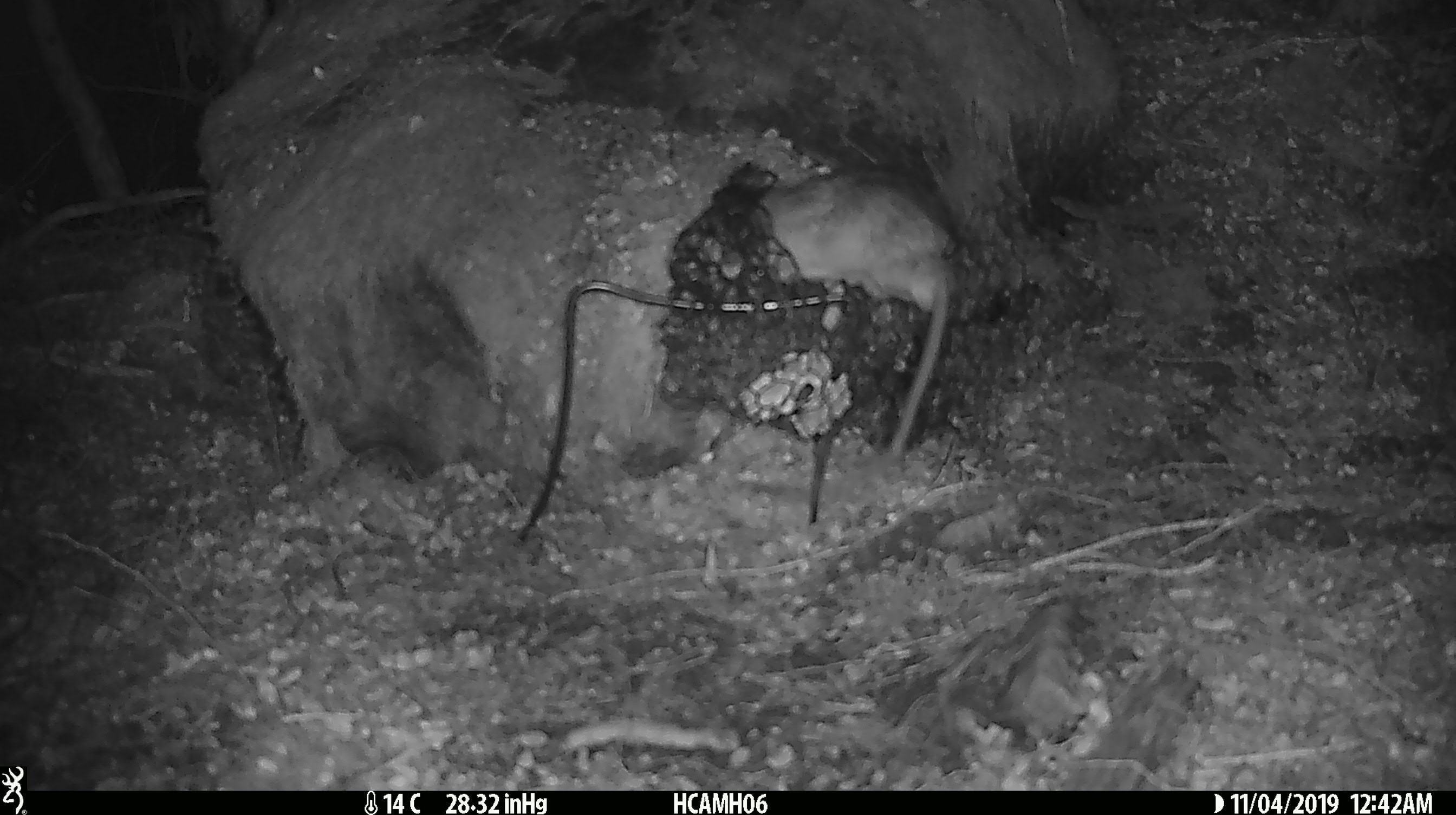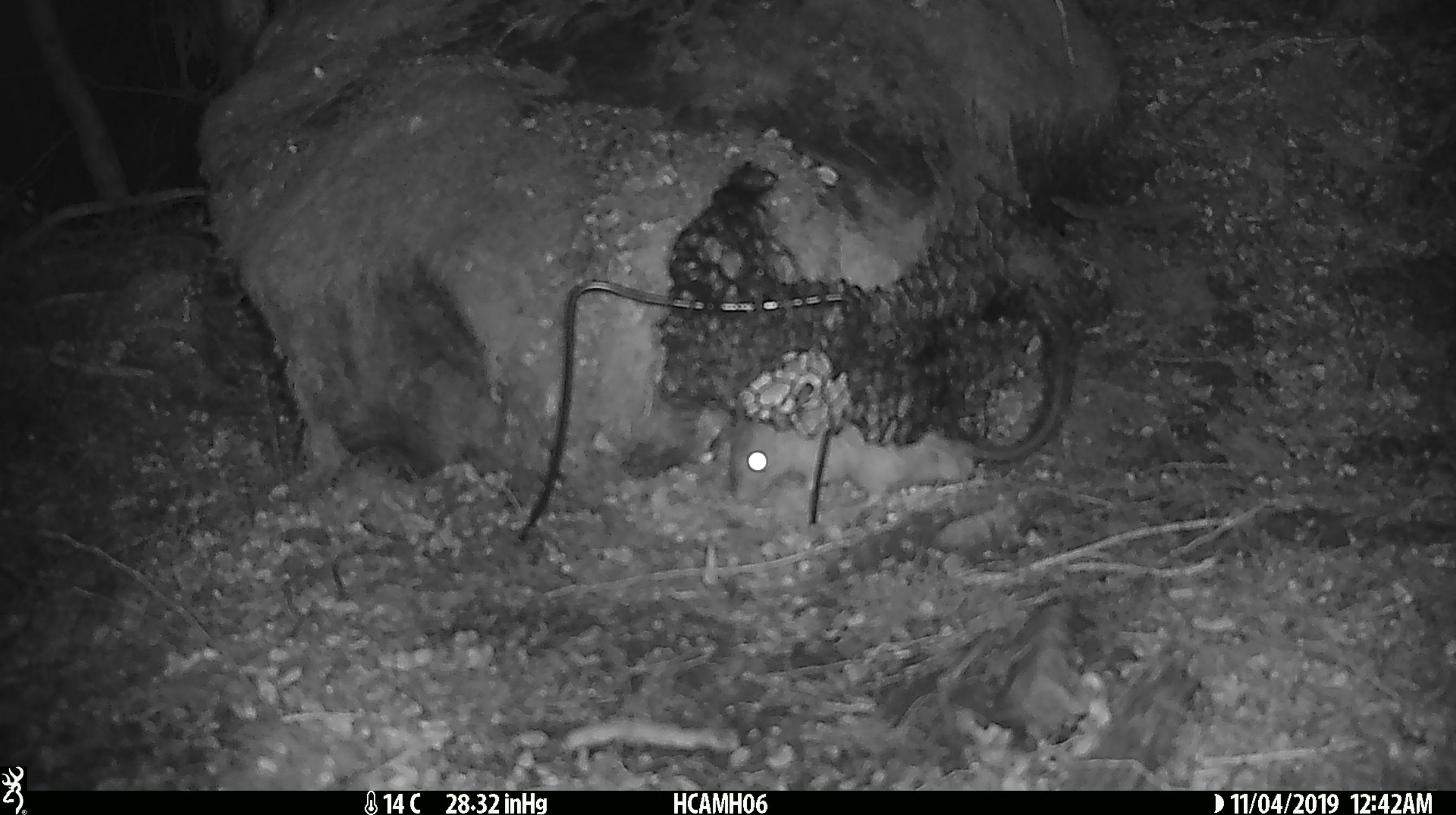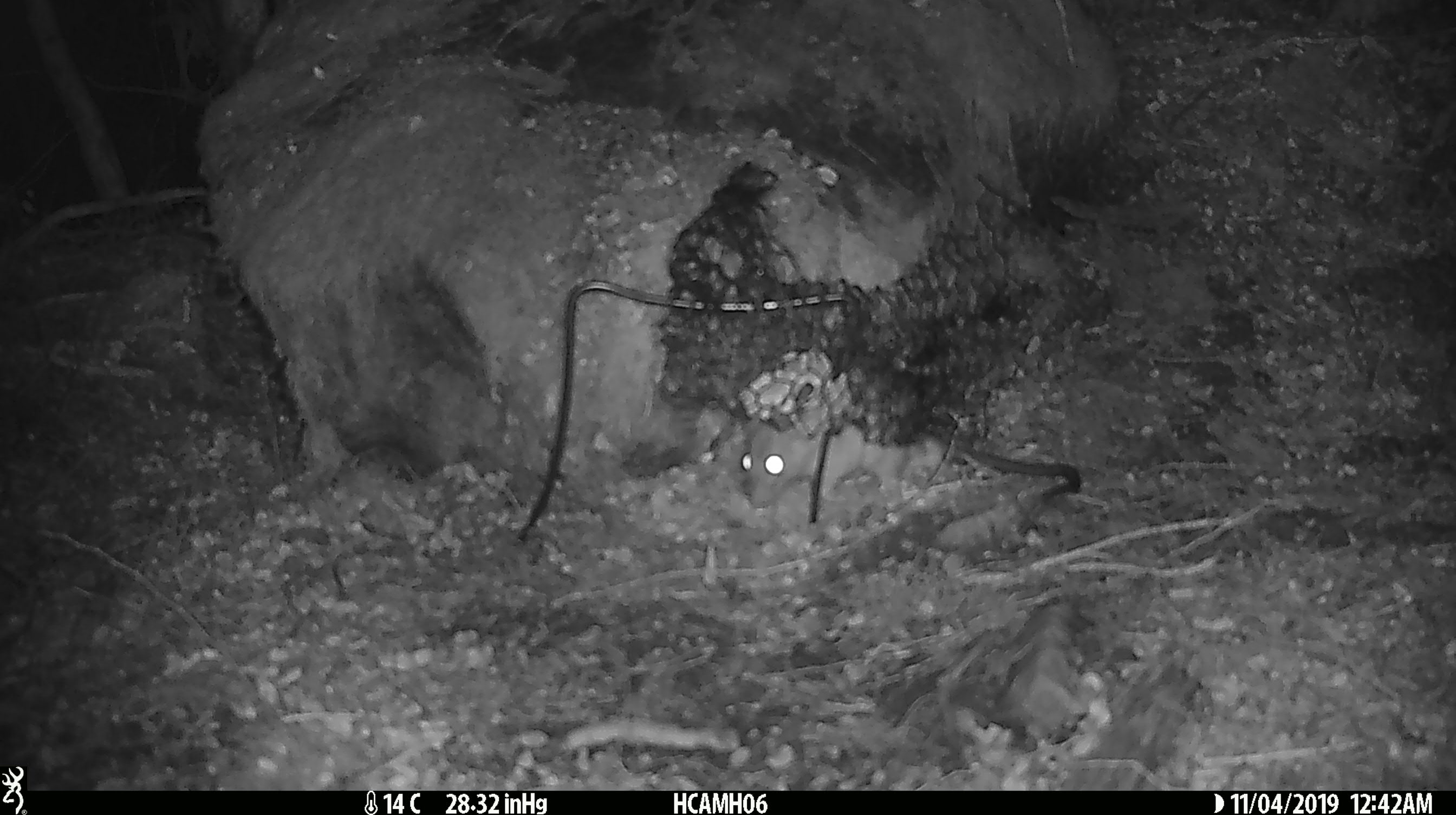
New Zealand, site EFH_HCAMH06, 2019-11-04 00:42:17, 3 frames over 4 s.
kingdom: Animalia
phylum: Chordata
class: Mammalia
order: Rodentia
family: Muridae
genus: Rattus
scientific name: Rattus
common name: rat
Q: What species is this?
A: Rat (Rattus).